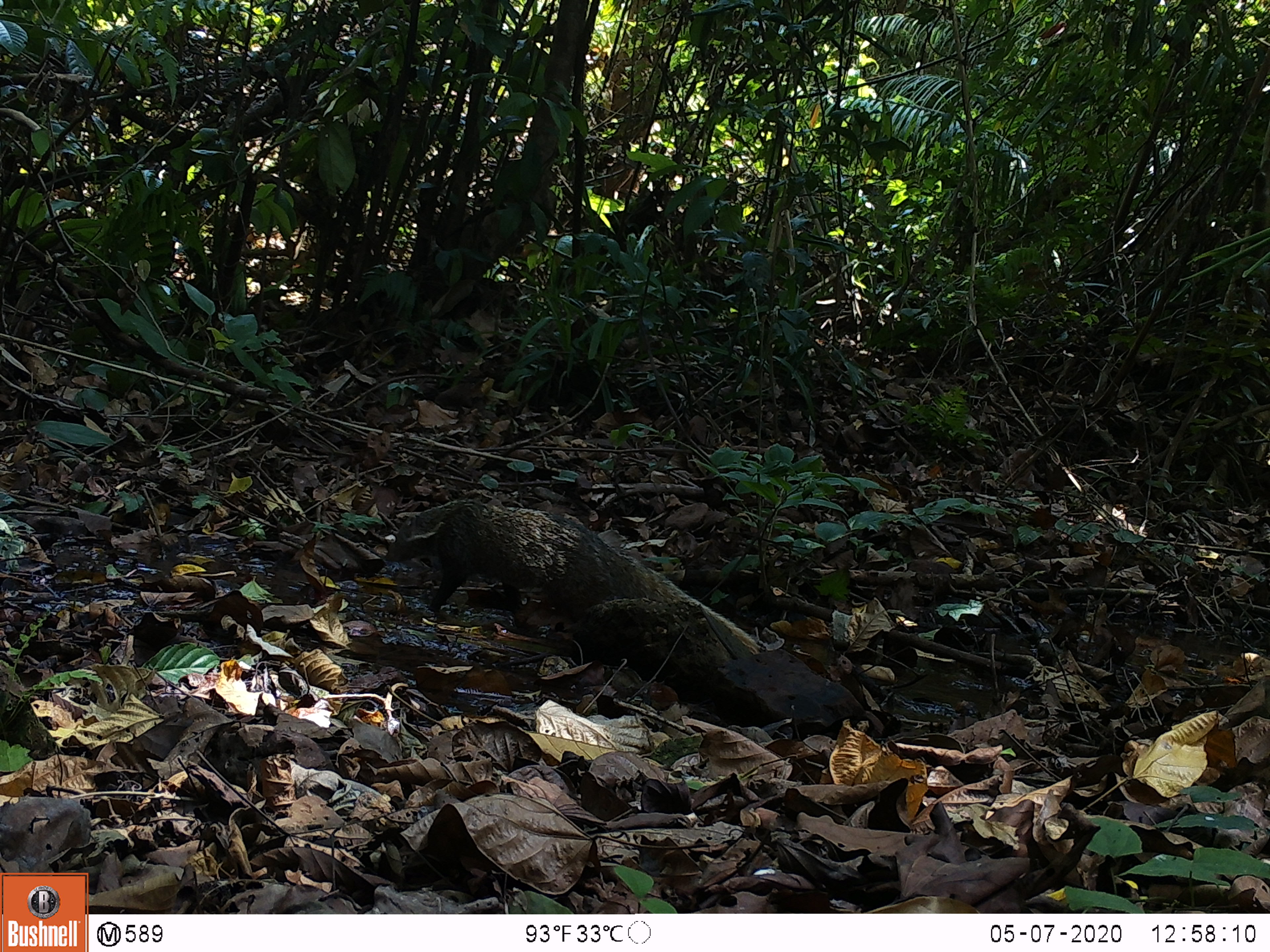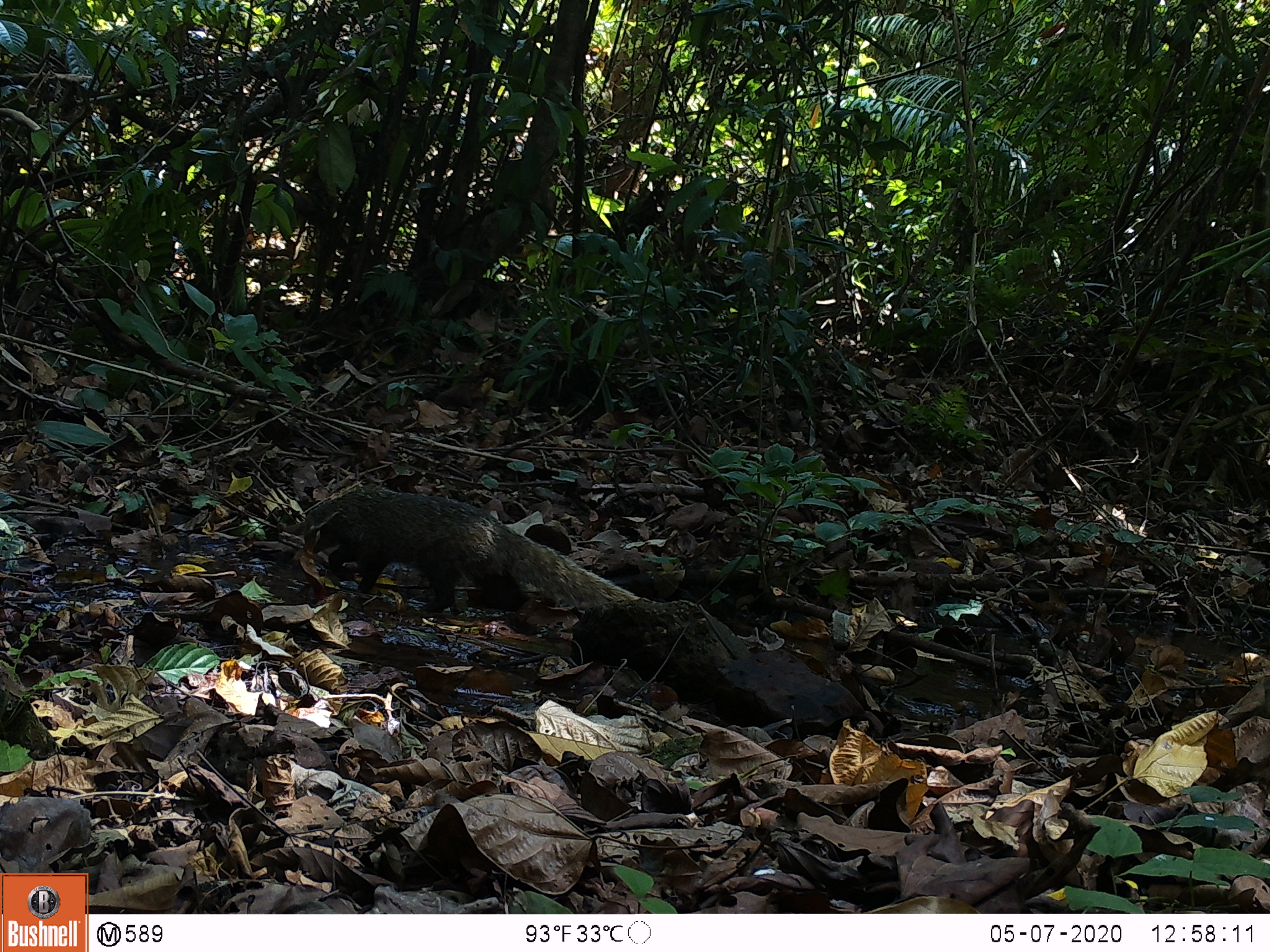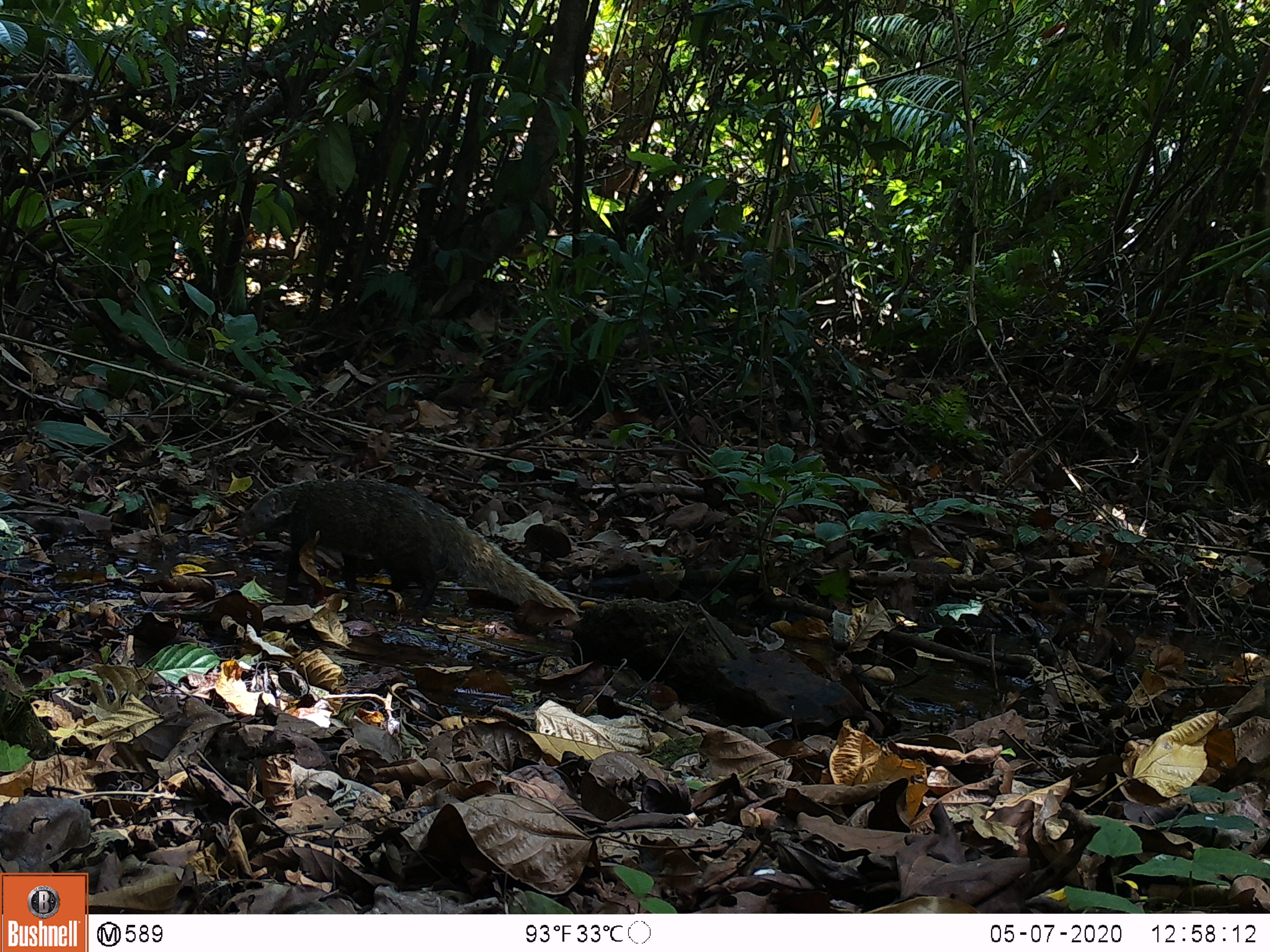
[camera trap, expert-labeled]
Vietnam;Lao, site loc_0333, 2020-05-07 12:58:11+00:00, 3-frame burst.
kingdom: Animalia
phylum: Chordata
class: Mammalia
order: Carnivora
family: Herpestidae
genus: Urva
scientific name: Urva urva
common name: crab-eating mongoose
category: crab eating mongoose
Crab eating mongoose (crab-eating mongoose) (Urva urva). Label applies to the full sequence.